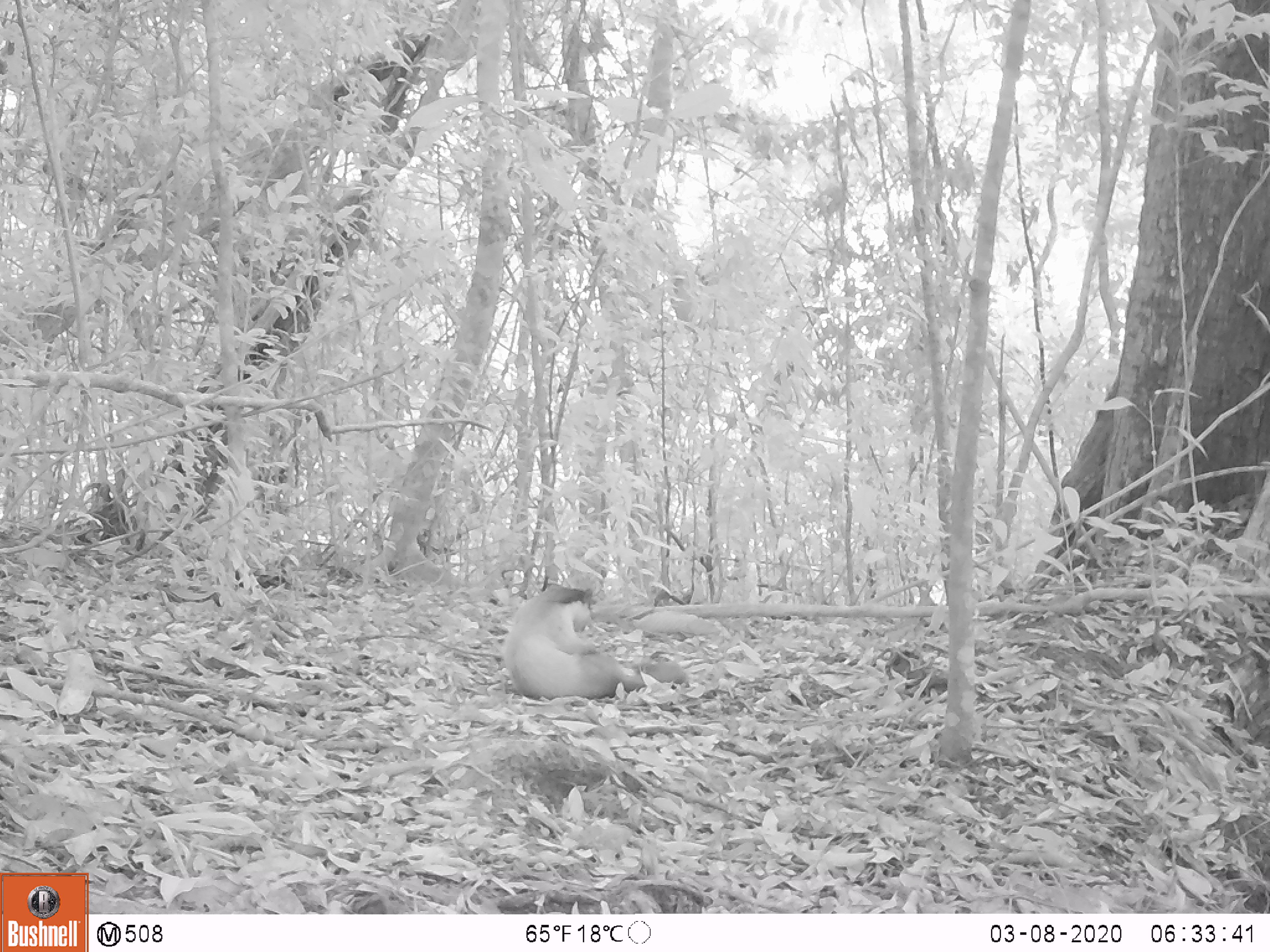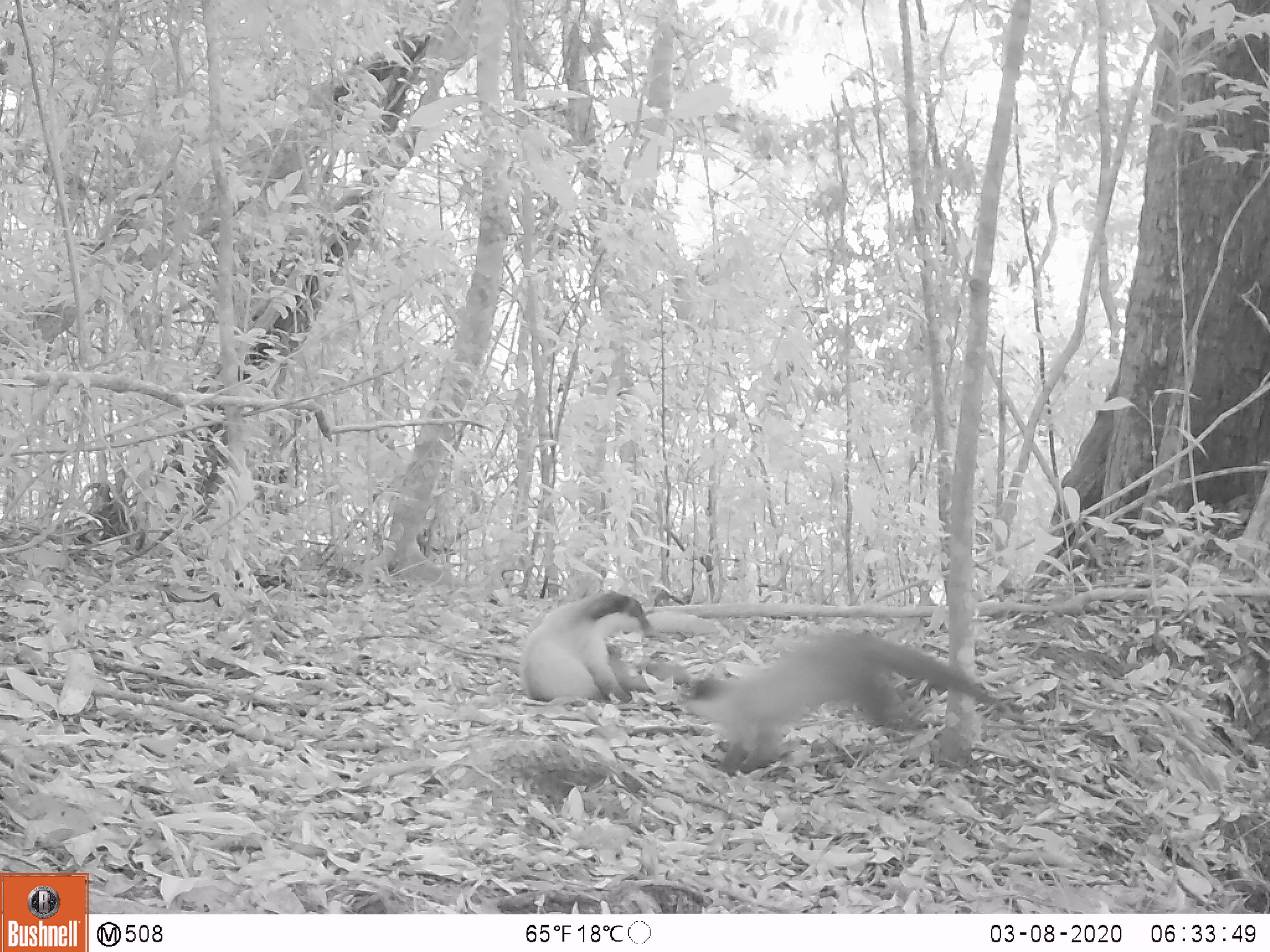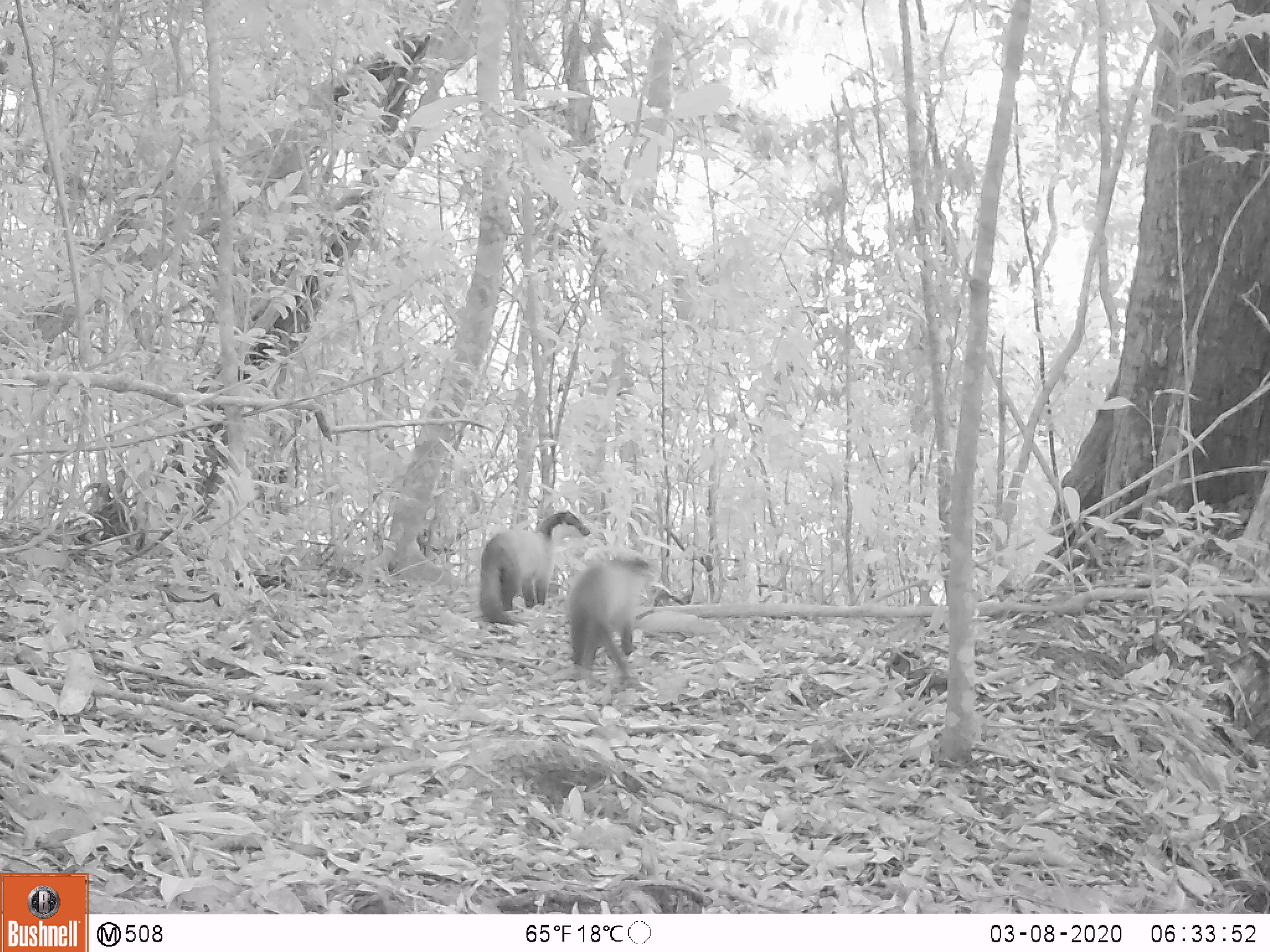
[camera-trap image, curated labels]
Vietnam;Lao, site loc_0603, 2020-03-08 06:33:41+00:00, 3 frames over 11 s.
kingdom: Animalia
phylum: Chordata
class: Mammalia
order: Carnivora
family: Mustelidae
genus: Martes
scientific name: Martes flavigula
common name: yellow-throated marten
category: yellow throated marten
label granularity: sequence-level